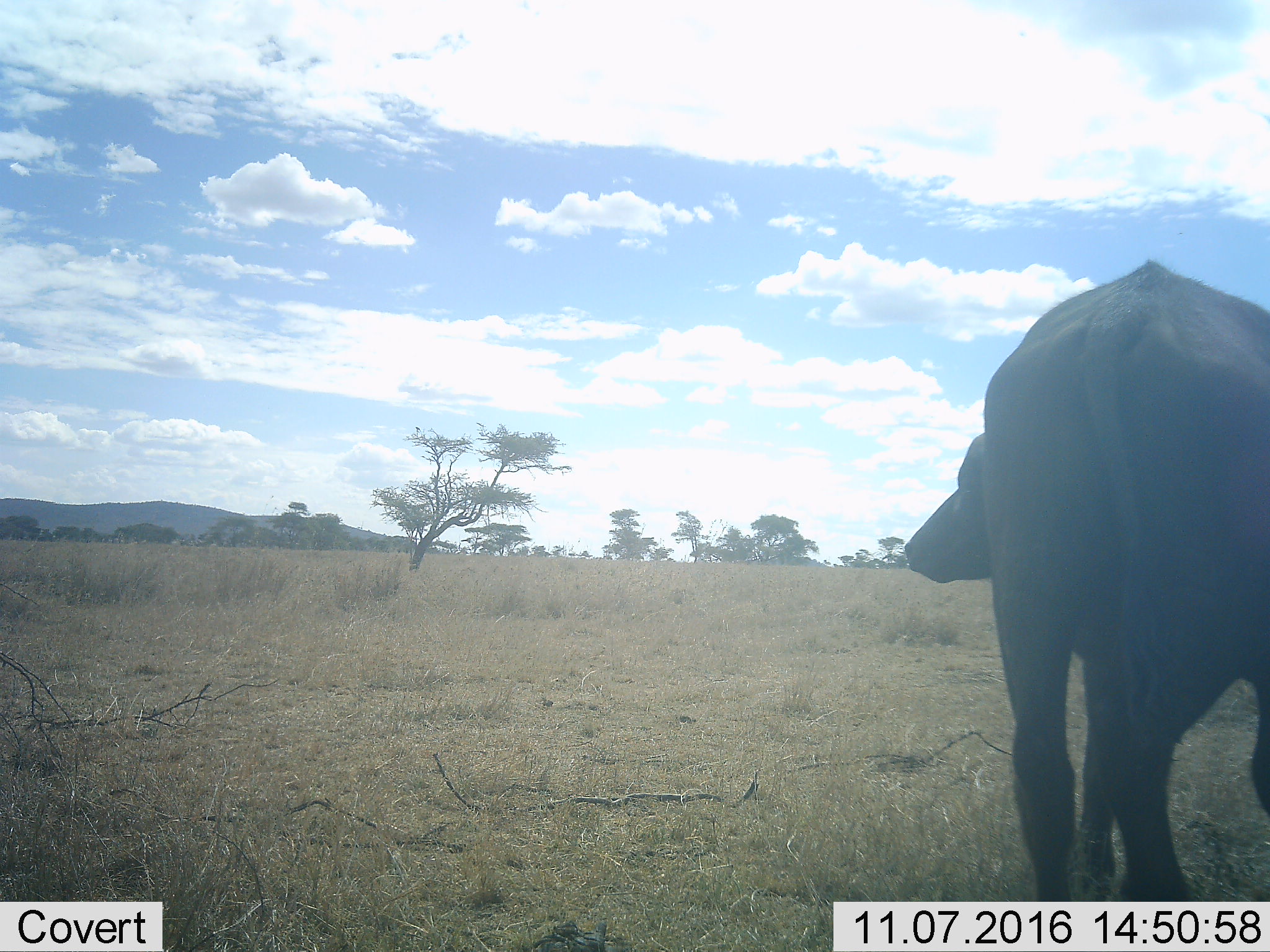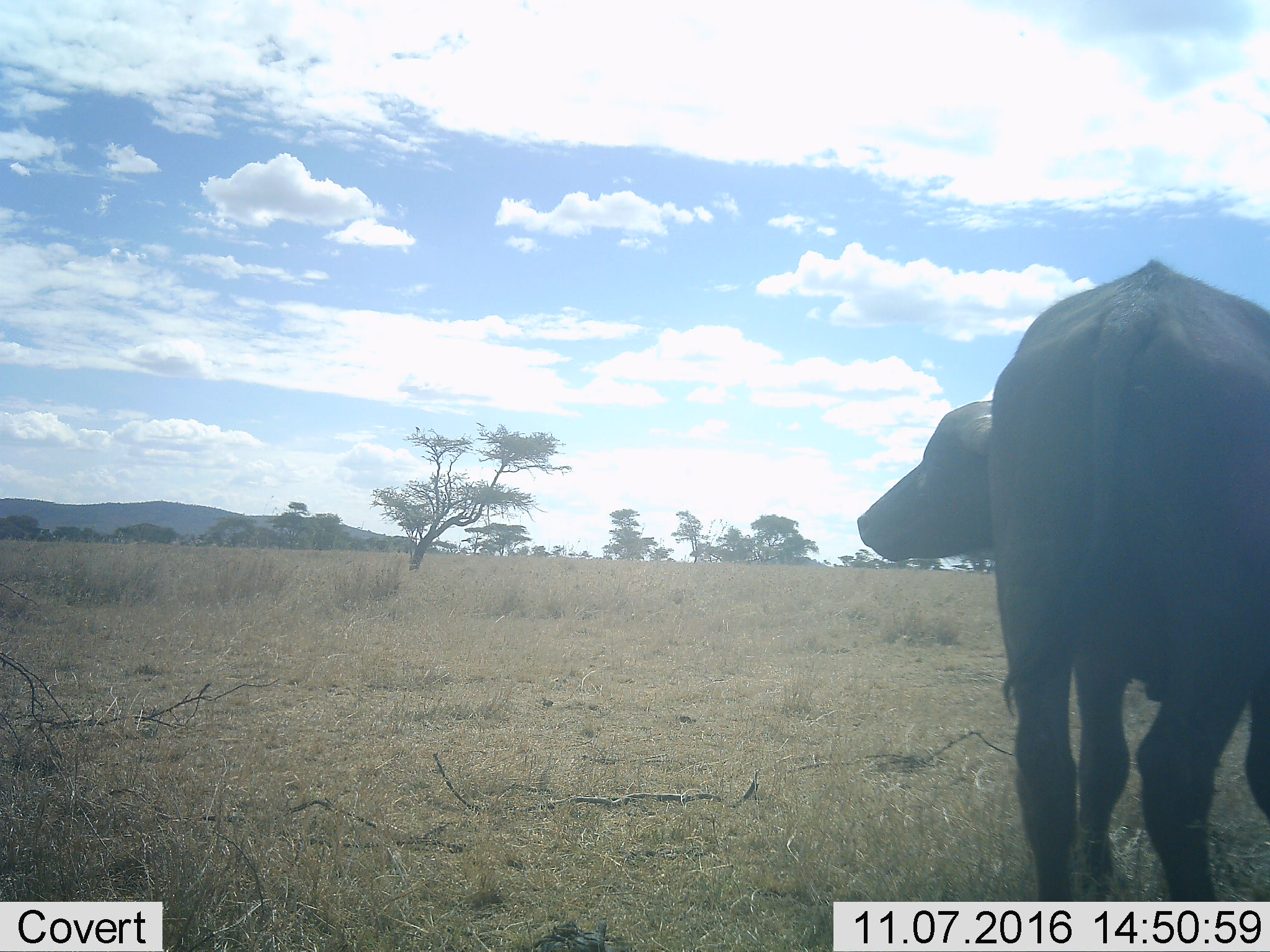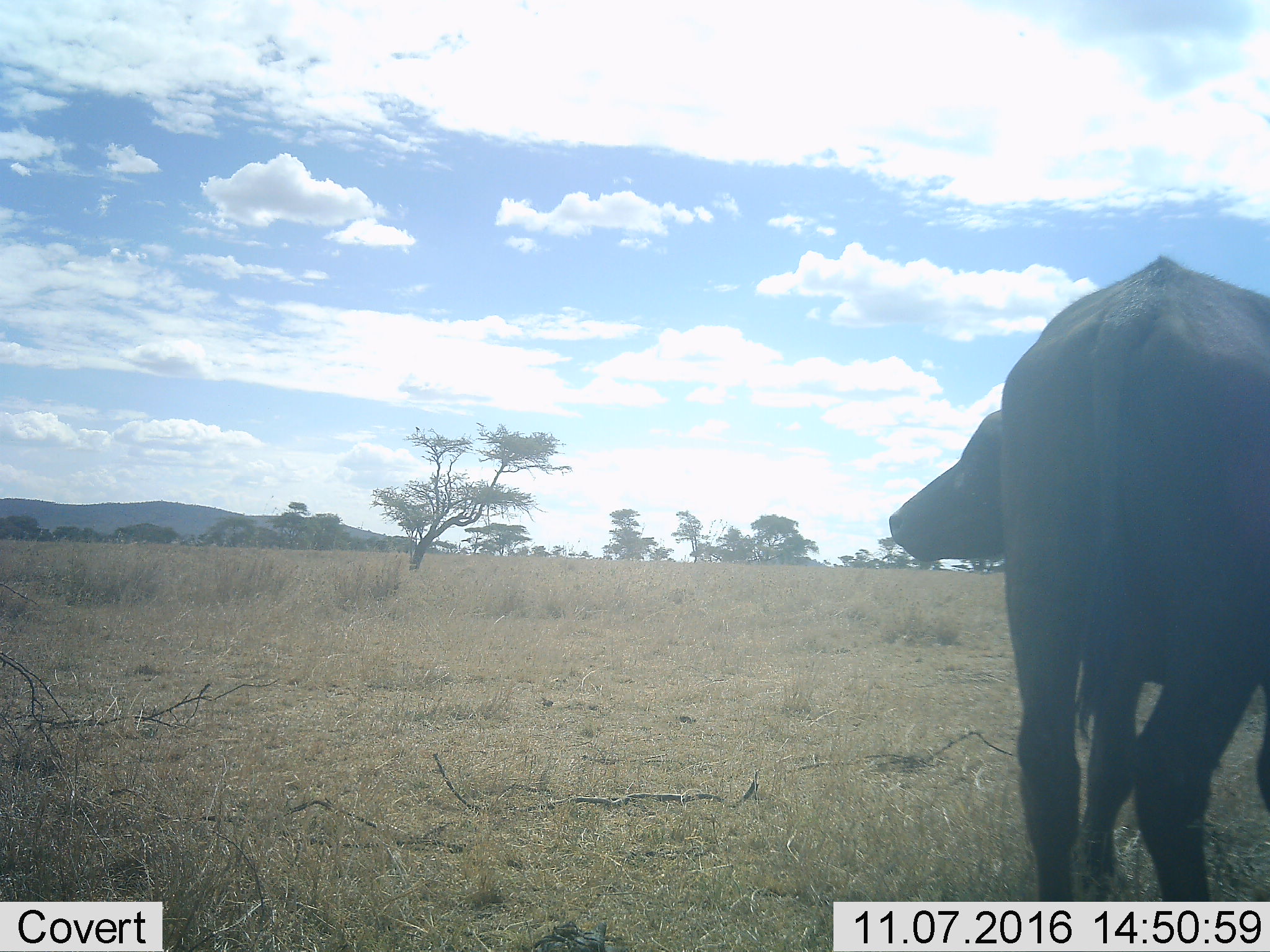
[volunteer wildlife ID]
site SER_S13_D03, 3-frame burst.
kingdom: Animalia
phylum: Chordata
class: Mammalia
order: Artiodactyla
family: Bovidae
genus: Syncerus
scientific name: Syncerus caffer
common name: african buffalo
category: buffalo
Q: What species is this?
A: Buffalo (african buffalo) (Syncerus caffer).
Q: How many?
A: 1.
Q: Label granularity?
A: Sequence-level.